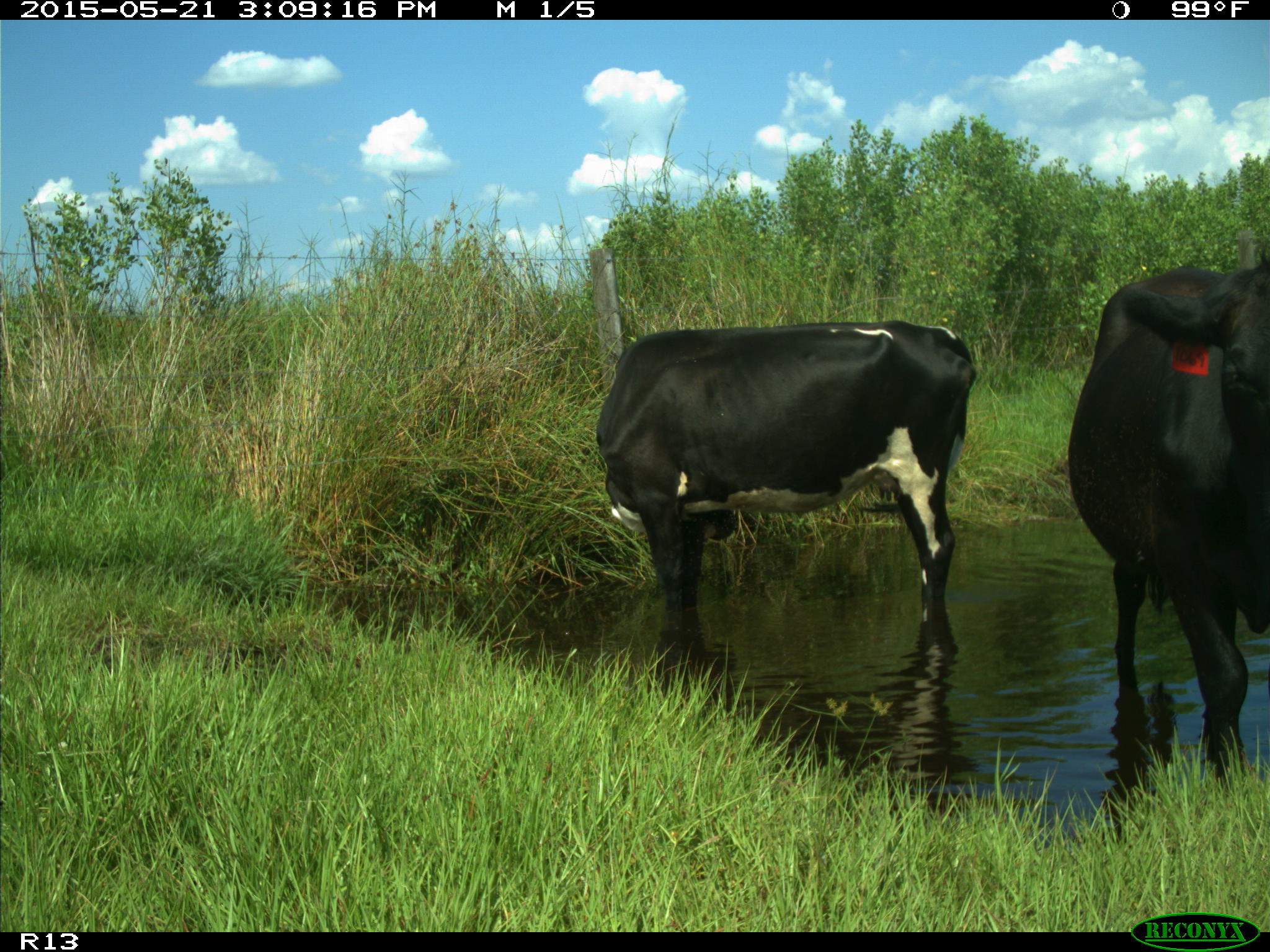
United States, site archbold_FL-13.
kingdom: Animalia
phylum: Chordata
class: Mammalia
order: Artiodactyla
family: Bovidae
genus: Bos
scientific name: Bos taurus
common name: domestic cow